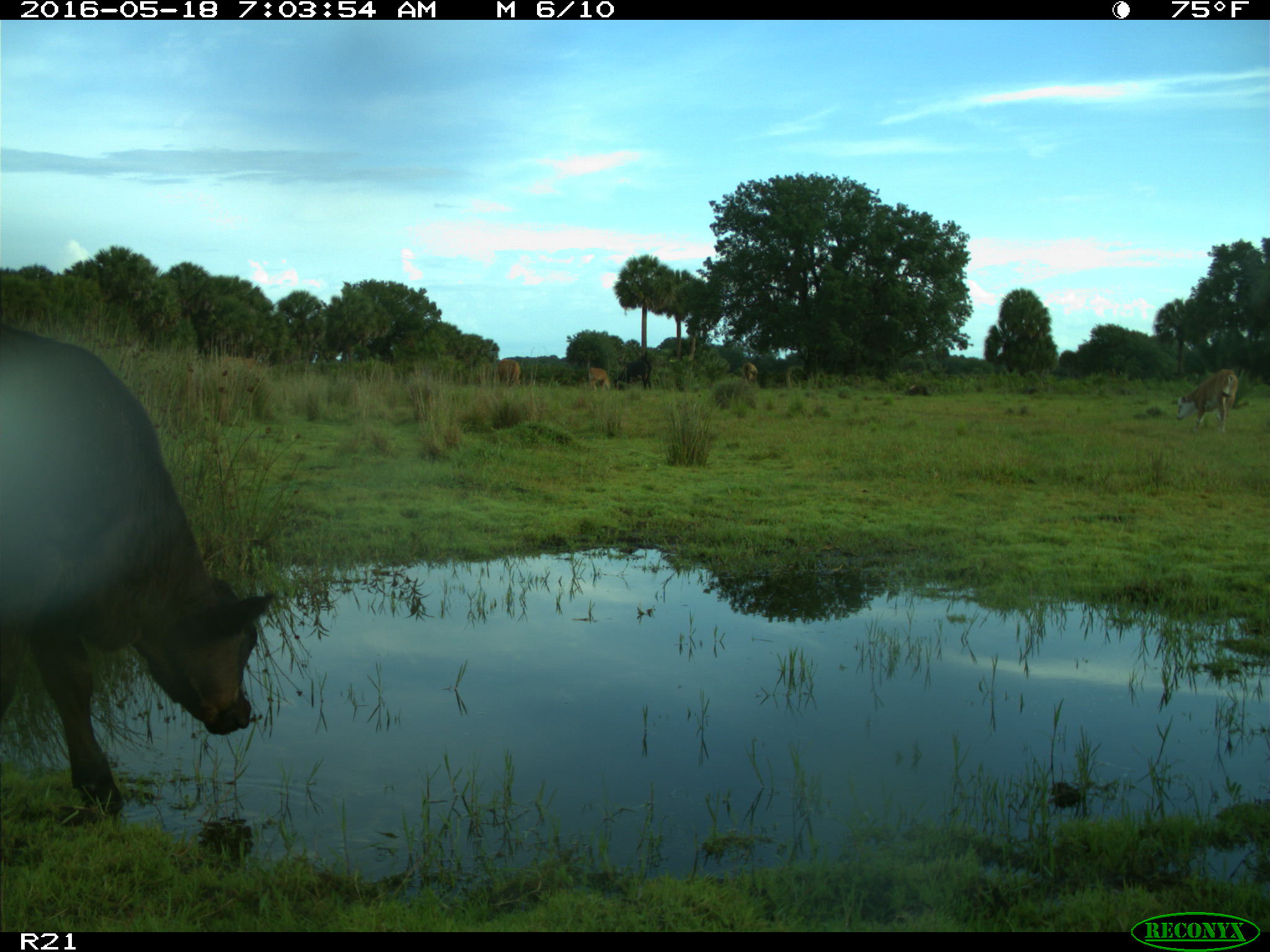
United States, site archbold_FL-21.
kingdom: Animalia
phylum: Chordata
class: Mammalia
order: Artiodactyla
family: Bovidae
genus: Bos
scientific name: Bos taurus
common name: domestic cow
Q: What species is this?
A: Bos taurus (domestic cow).